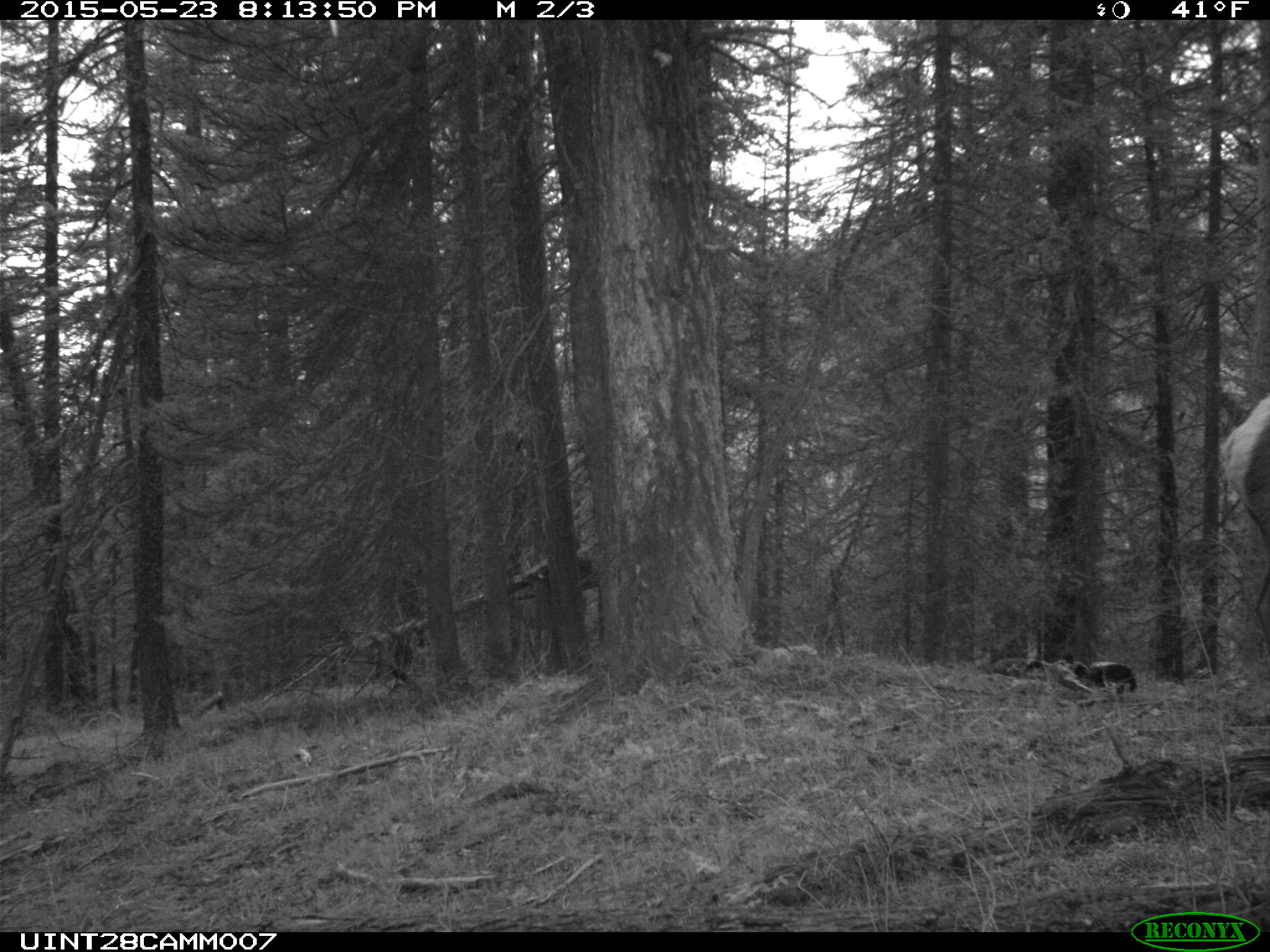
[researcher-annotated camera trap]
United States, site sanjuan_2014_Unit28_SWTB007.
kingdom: Animalia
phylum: Chordata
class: Mammalia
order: Artiodactyla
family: Cervidae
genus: Cervus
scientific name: Cervus elaphus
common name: red deer